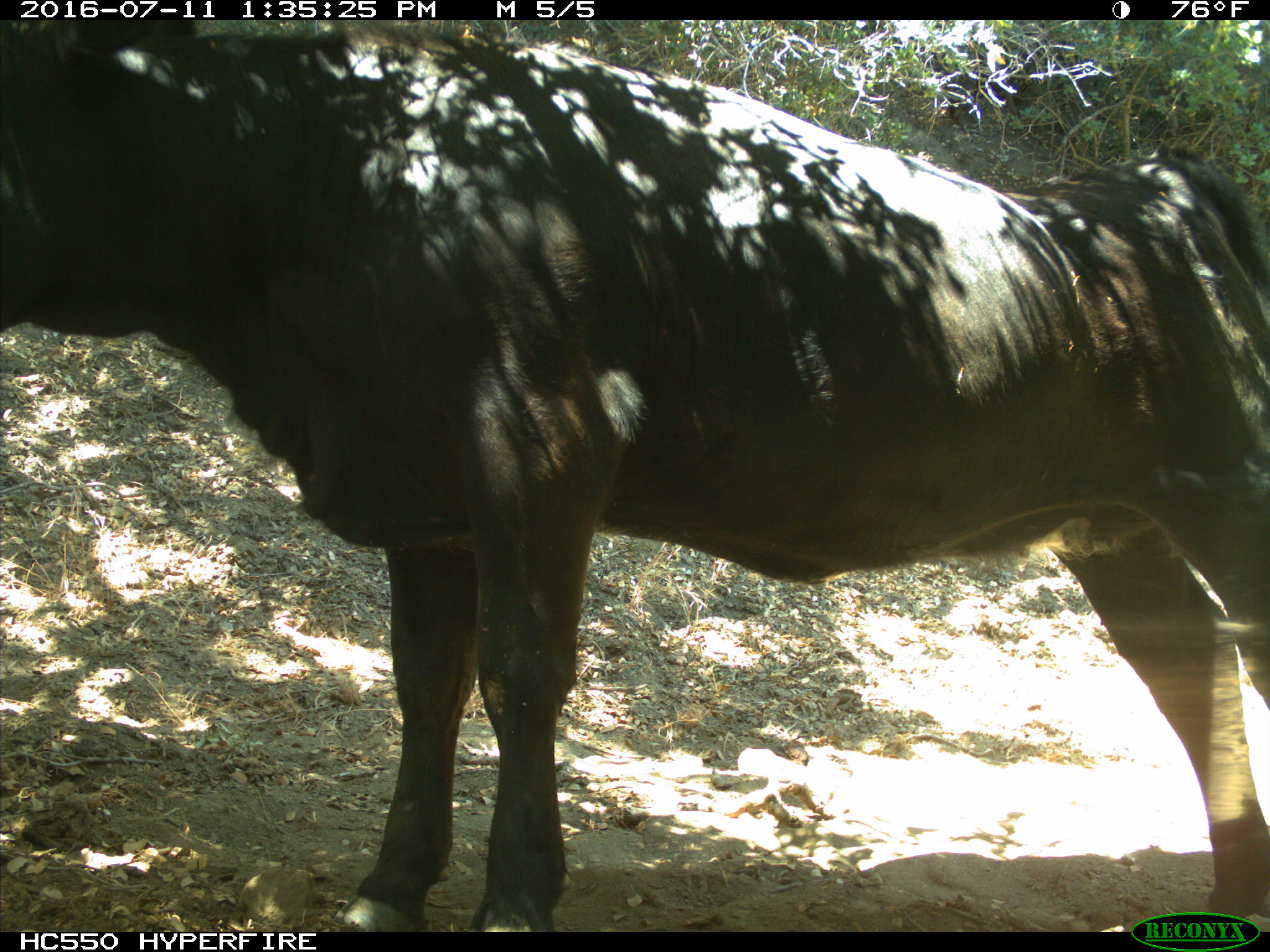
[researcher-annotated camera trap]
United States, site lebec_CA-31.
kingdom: Animalia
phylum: Chordata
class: Mammalia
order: Artiodactyla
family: Bovidae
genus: Bos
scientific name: Bos taurus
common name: domestic cow